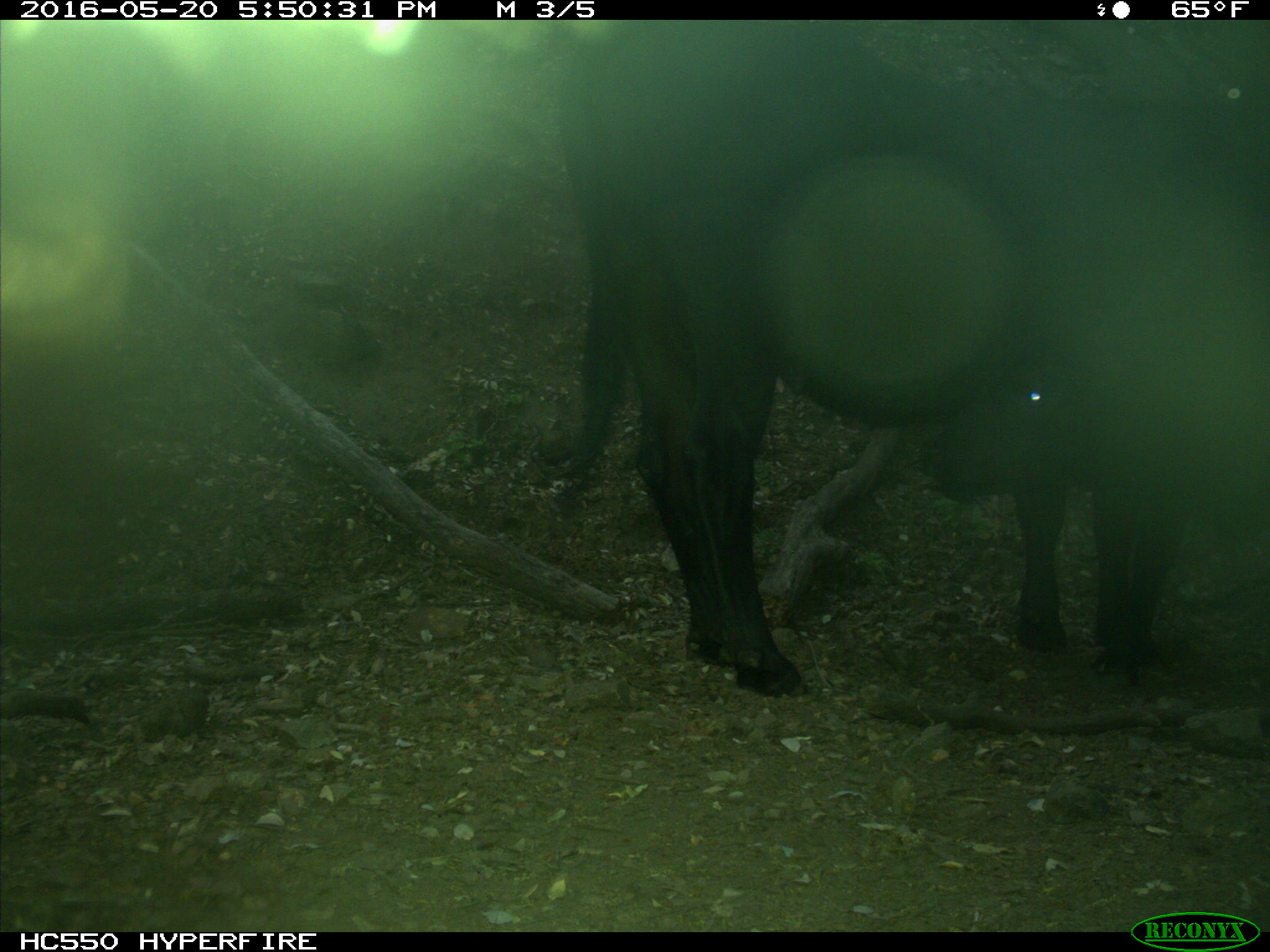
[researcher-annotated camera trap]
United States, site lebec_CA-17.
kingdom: Animalia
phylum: Chordata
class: Mammalia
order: Artiodactyla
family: Bovidae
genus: Bos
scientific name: Bos taurus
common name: domestic cow